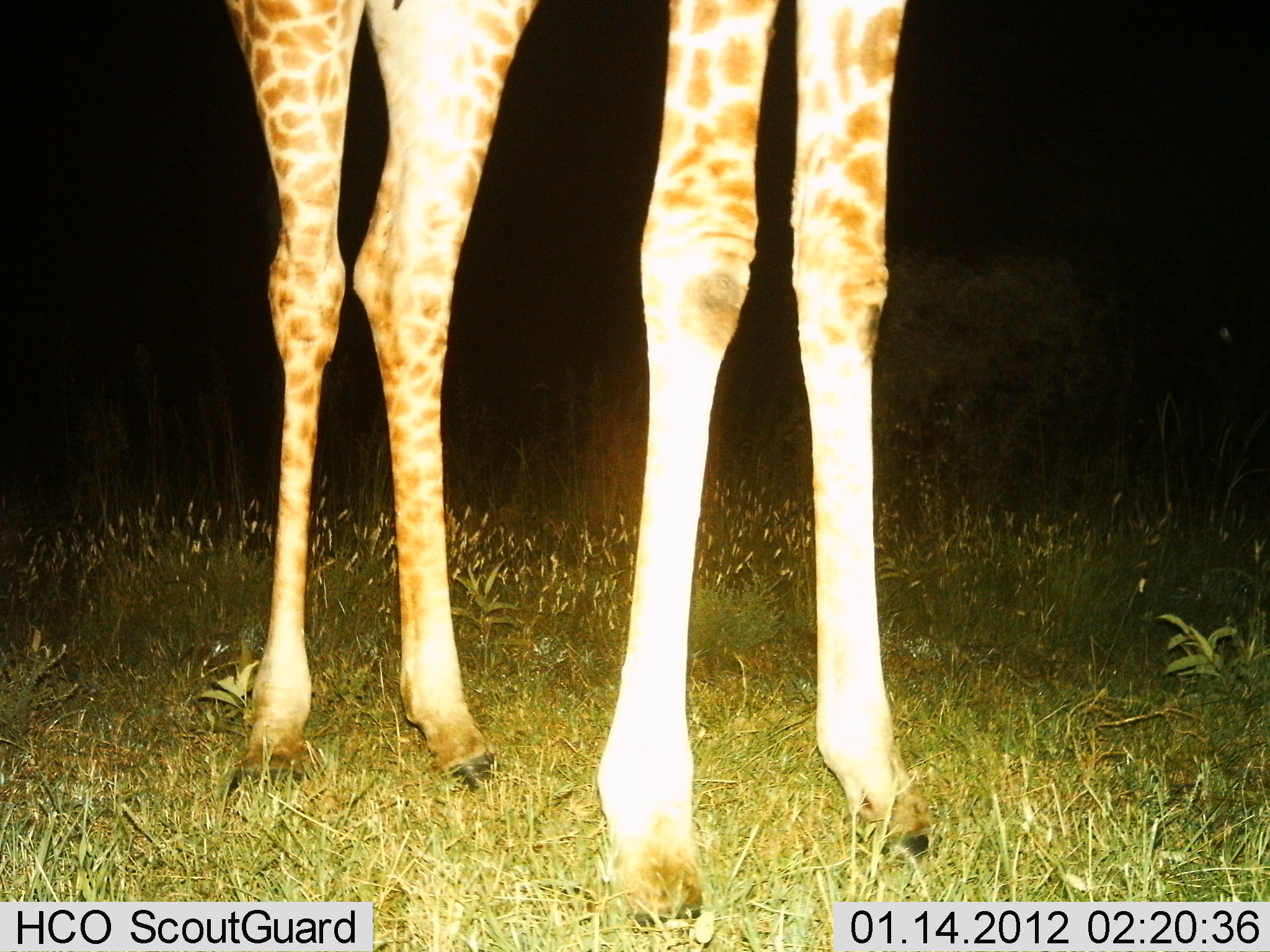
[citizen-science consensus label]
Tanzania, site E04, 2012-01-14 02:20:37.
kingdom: Animalia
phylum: Chordata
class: Mammalia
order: Artiodactyla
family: Giraffidae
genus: Giraffa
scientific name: Giraffa camelopardalis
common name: giraffe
Giraffe (Giraffa camelopardalis), count 1. Behavior (volunteer vote fractions): standing 100%, resting 0%, moving 0%, interacting 0%. Young present (vote fraction): 0%. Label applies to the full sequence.